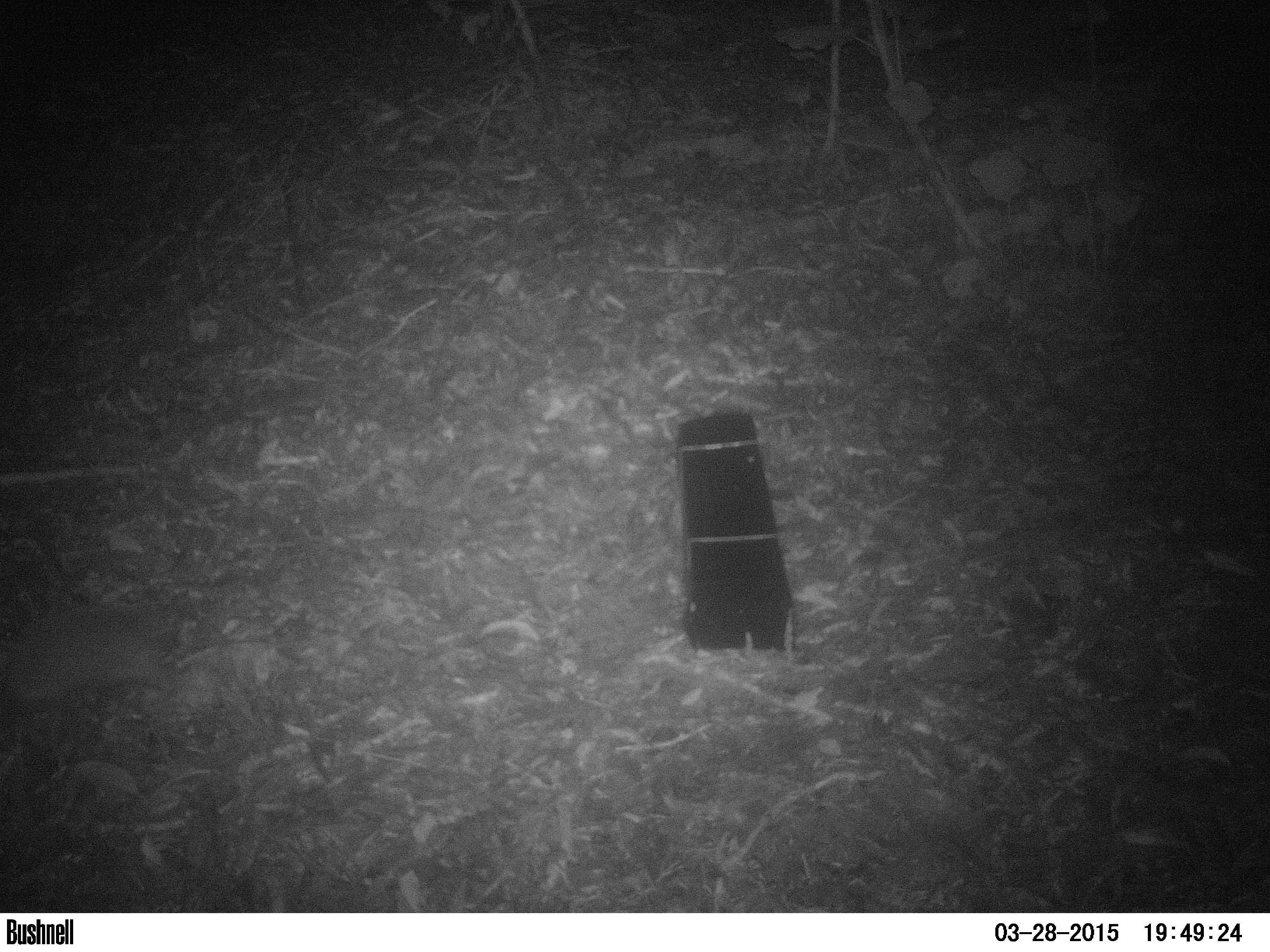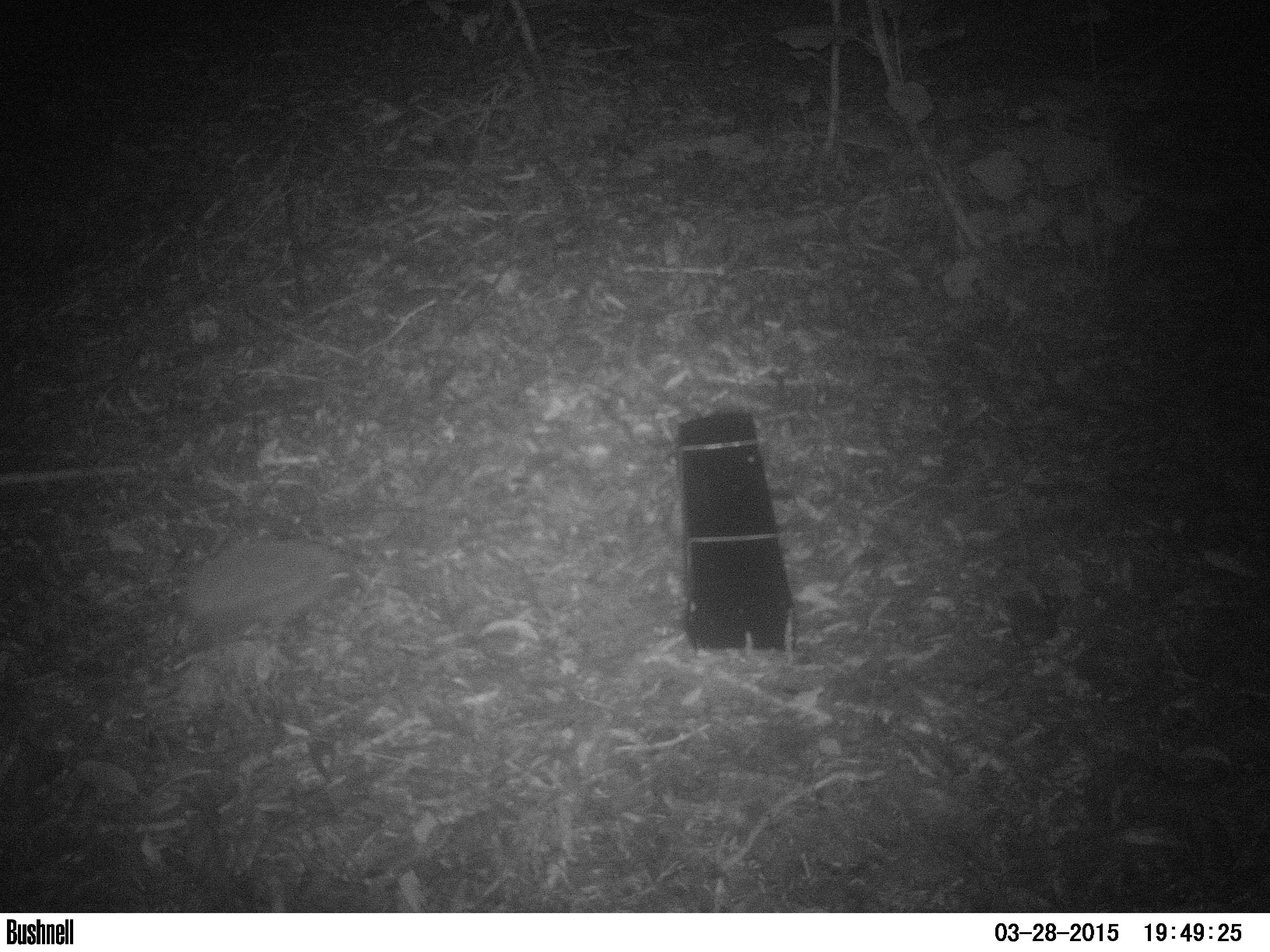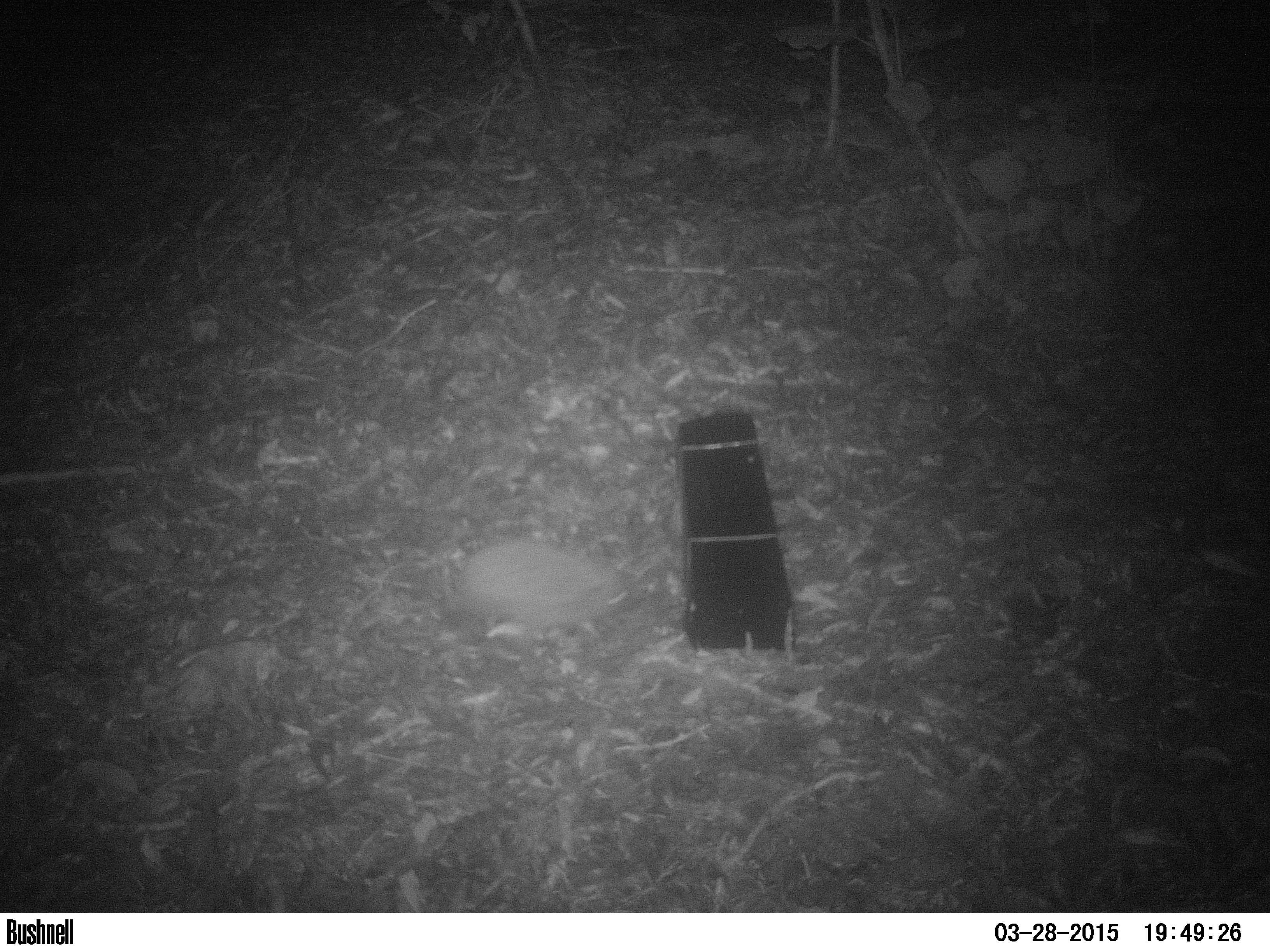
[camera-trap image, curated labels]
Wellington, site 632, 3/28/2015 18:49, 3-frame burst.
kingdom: Animalia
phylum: Chordata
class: Mammalia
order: Eulipotyphla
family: Erinaceidae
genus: Erinaceus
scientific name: Erinaceus europaeus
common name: hedgehog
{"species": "hedgehog (Erinaceus europaeus)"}